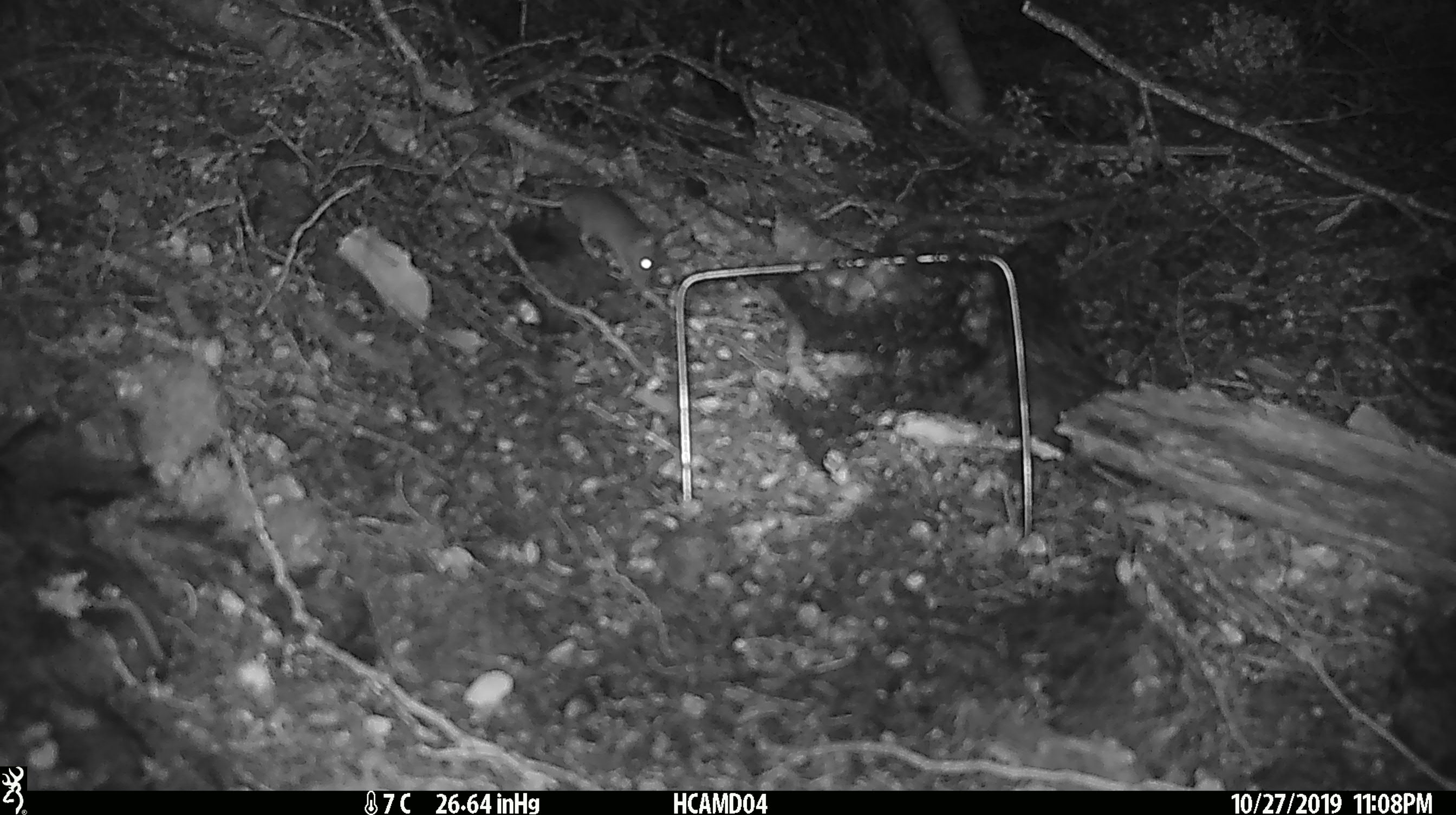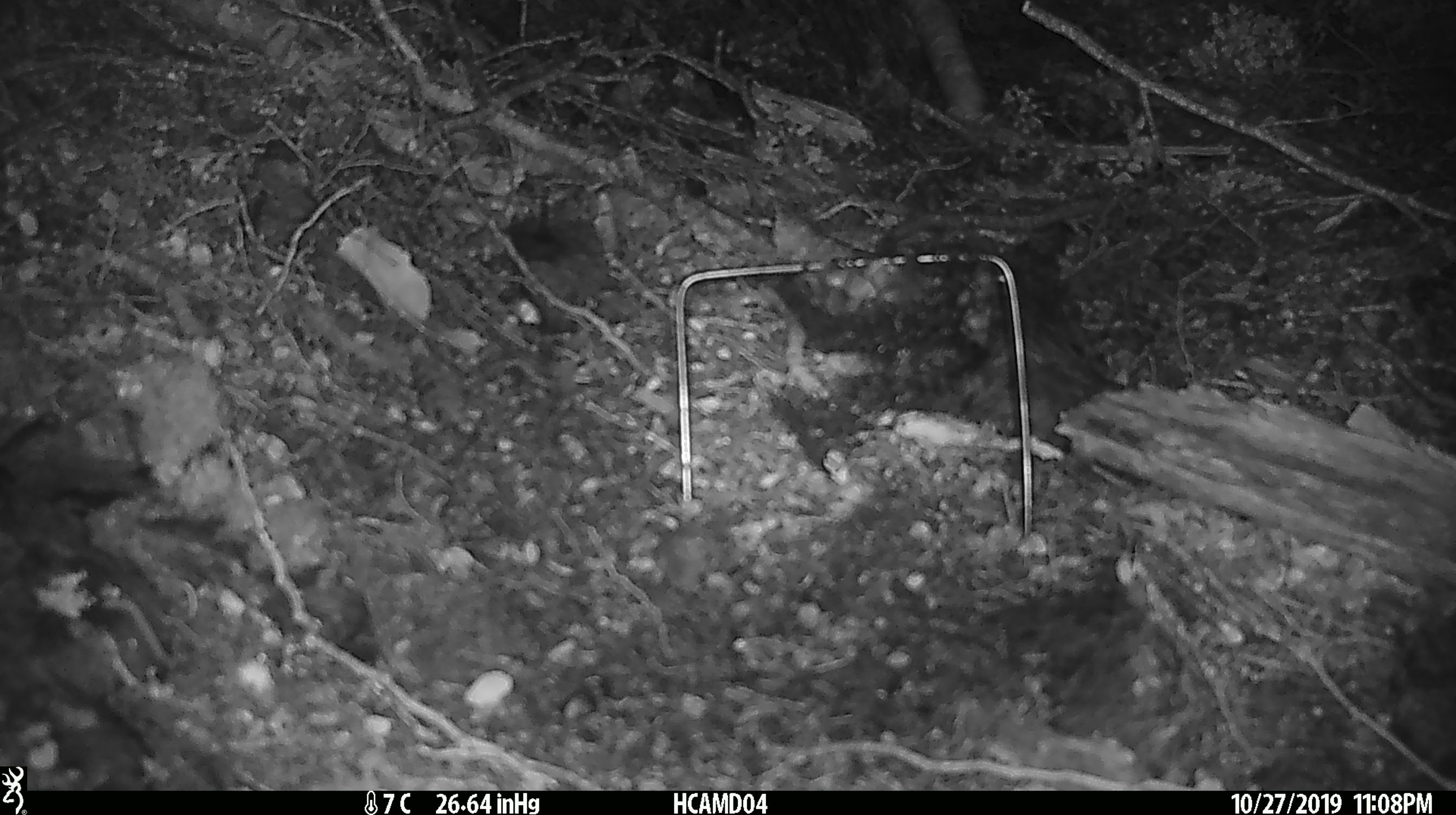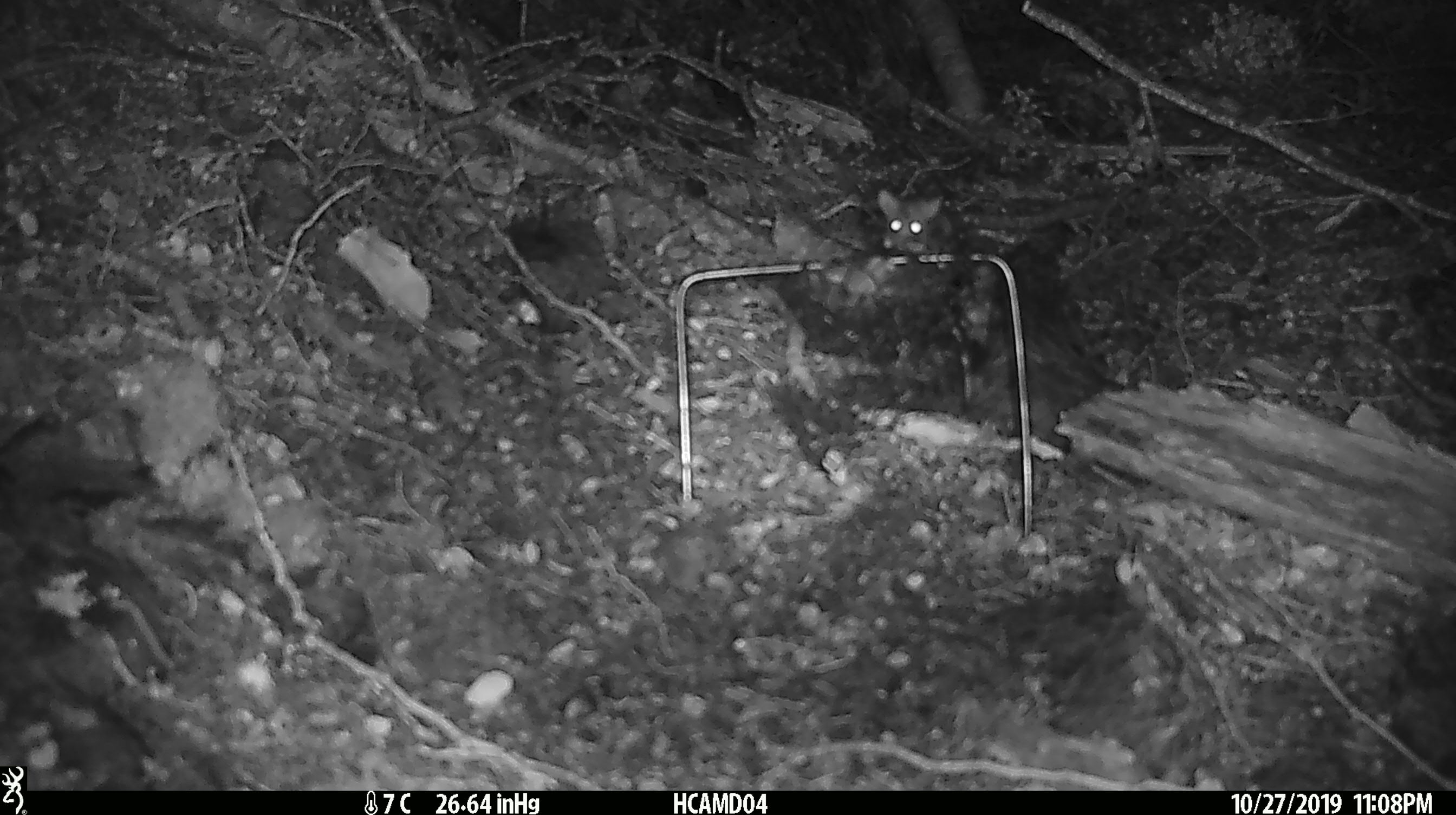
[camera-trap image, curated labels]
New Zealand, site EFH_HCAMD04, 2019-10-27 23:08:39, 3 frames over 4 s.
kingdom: Animalia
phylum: Chordata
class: Mammalia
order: Rodentia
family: Muridae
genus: Mus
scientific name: Mus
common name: mouse